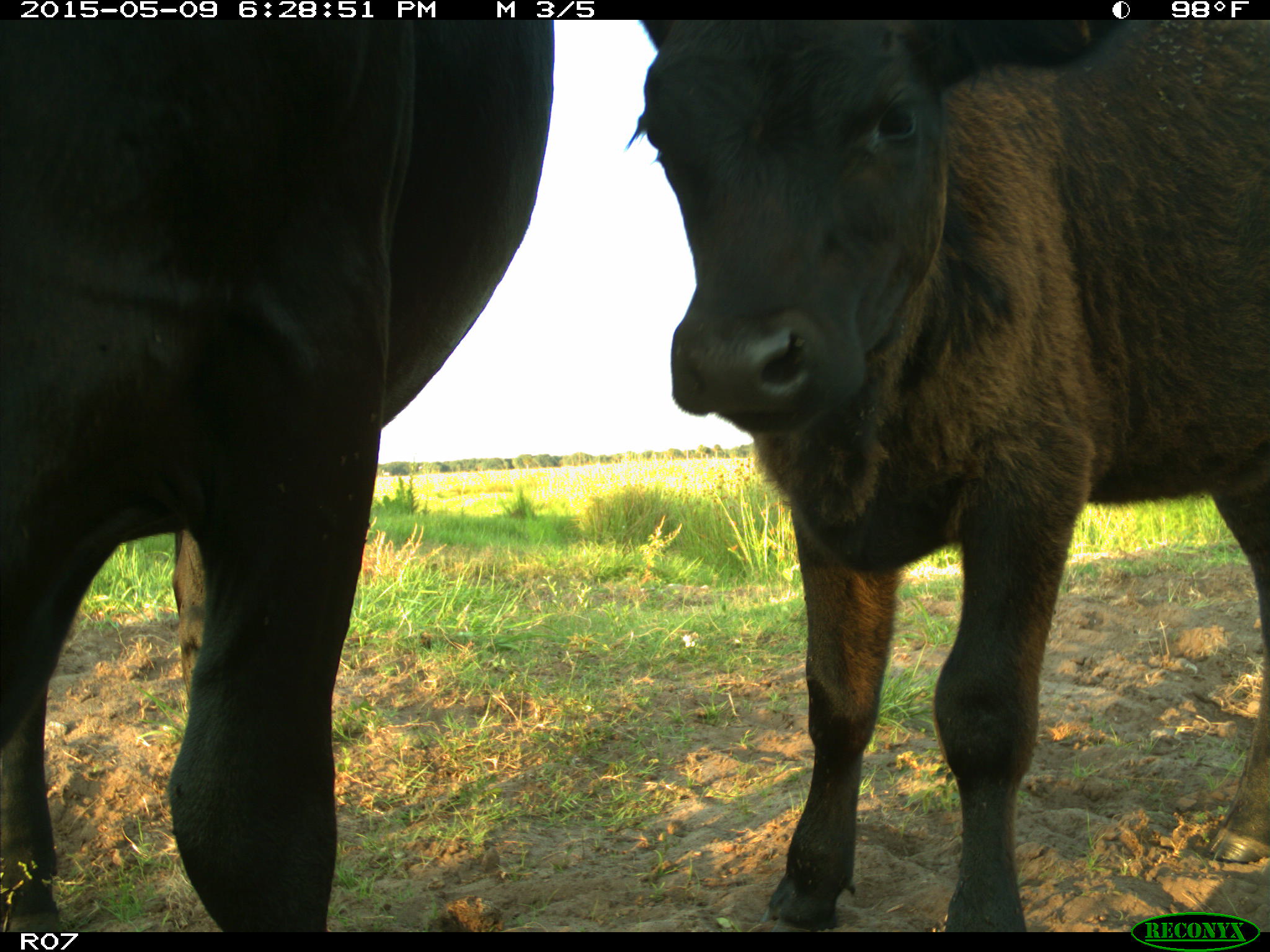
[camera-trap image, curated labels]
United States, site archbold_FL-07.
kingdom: Animalia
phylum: Chordata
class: Mammalia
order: Artiodactyla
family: Bovidae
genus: Bos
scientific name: Bos taurus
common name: domestic cow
Bos taurus (domestic cow).